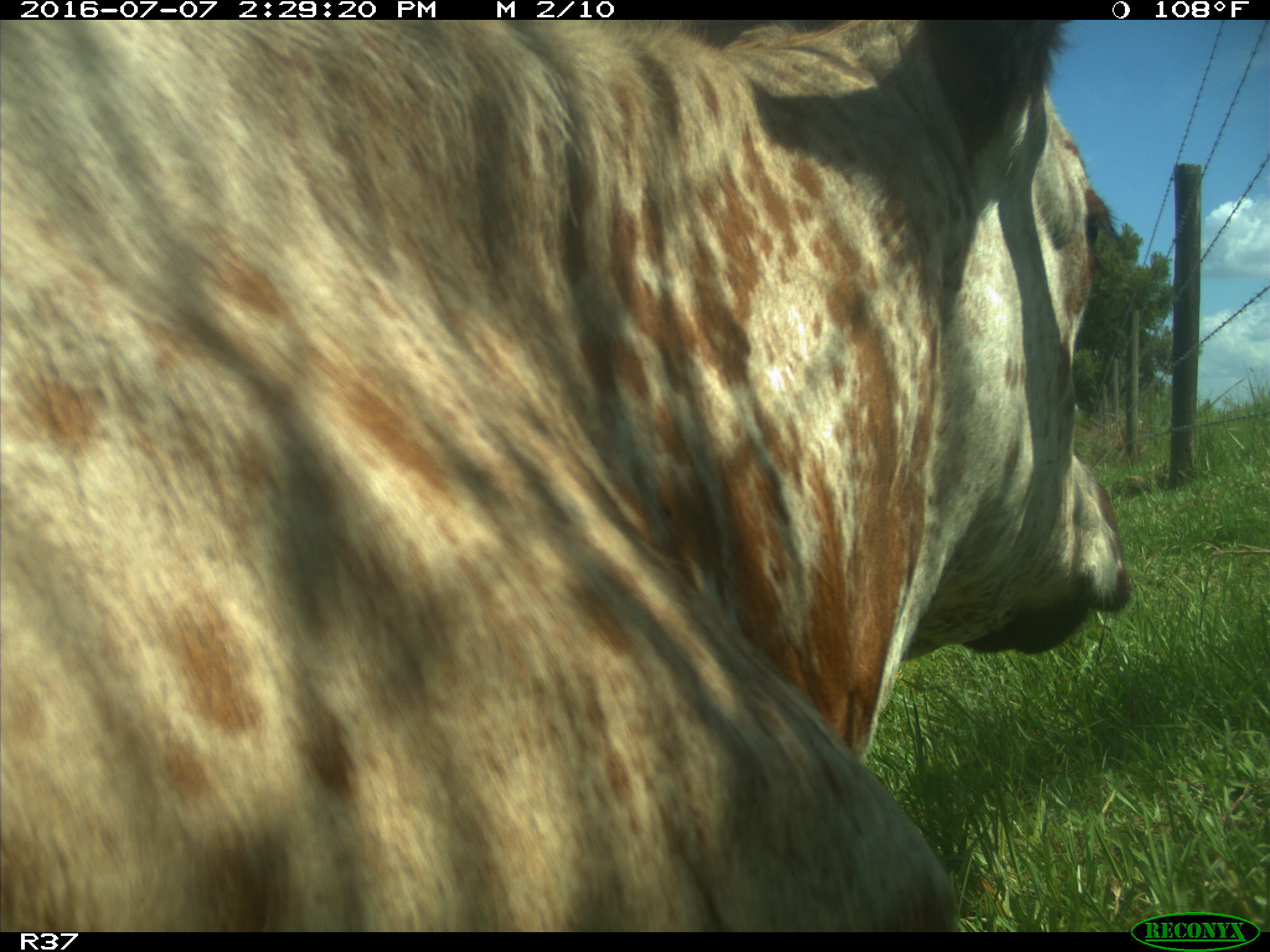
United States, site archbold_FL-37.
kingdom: Animalia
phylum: Chordata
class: Mammalia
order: Artiodactyla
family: Bovidae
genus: Bos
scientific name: Bos taurus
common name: domestic cow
Bos taurus (domestic cow).